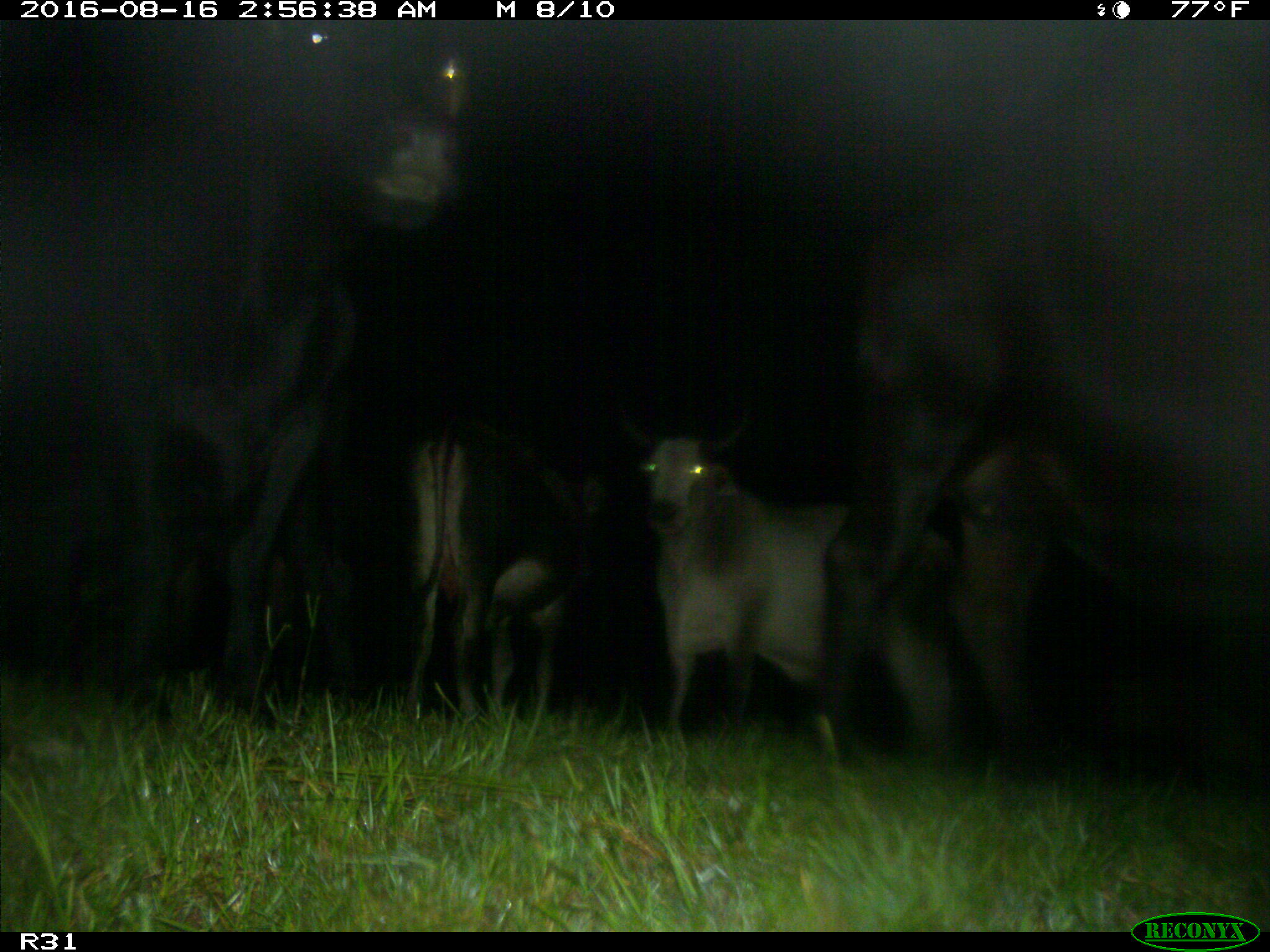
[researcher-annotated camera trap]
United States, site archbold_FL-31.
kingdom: Animalia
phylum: Chordata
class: Mammalia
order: Artiodactyla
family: Bovidae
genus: Bos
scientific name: Bos taurus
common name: domestic cow